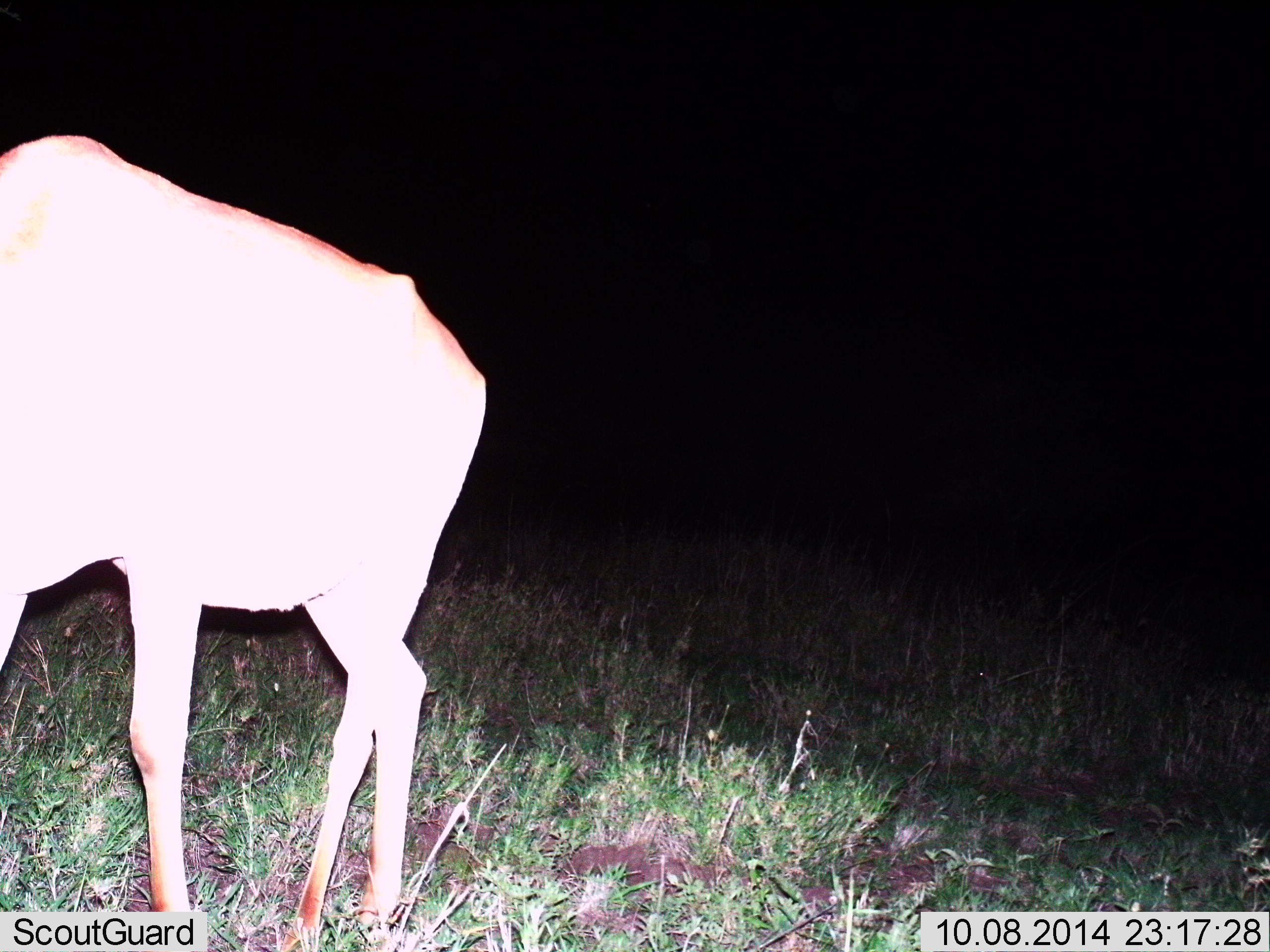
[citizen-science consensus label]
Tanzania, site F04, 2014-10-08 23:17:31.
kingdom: Animalia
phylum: Chordata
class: Mammalia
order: Artiodactyla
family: Bovidae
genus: Alcelaphus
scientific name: Alcelaphus buselaphus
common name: hartebeest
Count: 1.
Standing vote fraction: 70%.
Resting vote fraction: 0%.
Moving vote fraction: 0%.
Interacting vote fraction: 0%.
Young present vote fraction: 0%.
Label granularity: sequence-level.